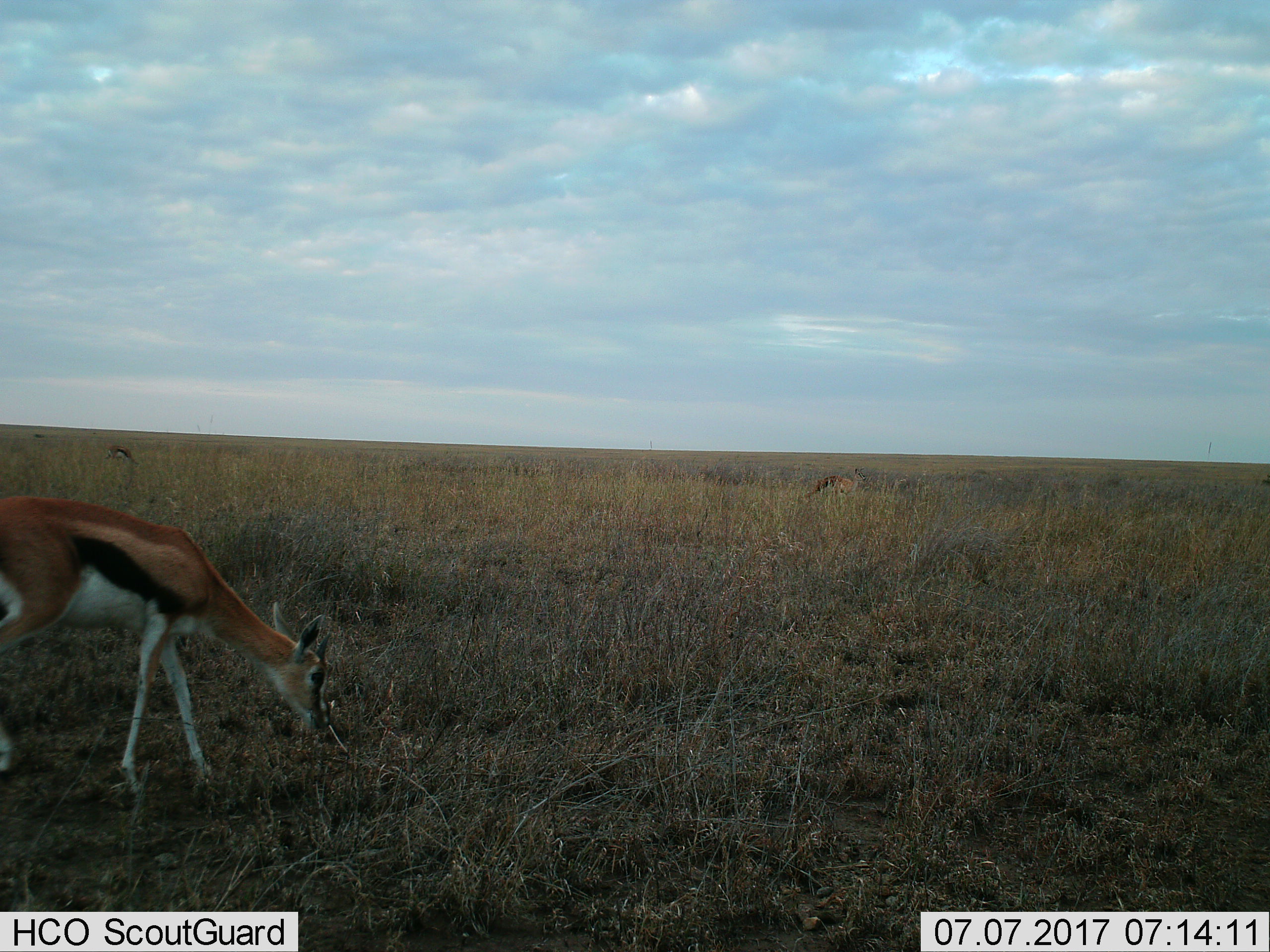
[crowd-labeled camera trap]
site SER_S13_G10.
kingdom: Animalia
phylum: Chordata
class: Mammalia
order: Artiodactyla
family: Bovidae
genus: Eudorcas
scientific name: Eudorcas thomsonii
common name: thomson's gazelle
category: gazellethomsons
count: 3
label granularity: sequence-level